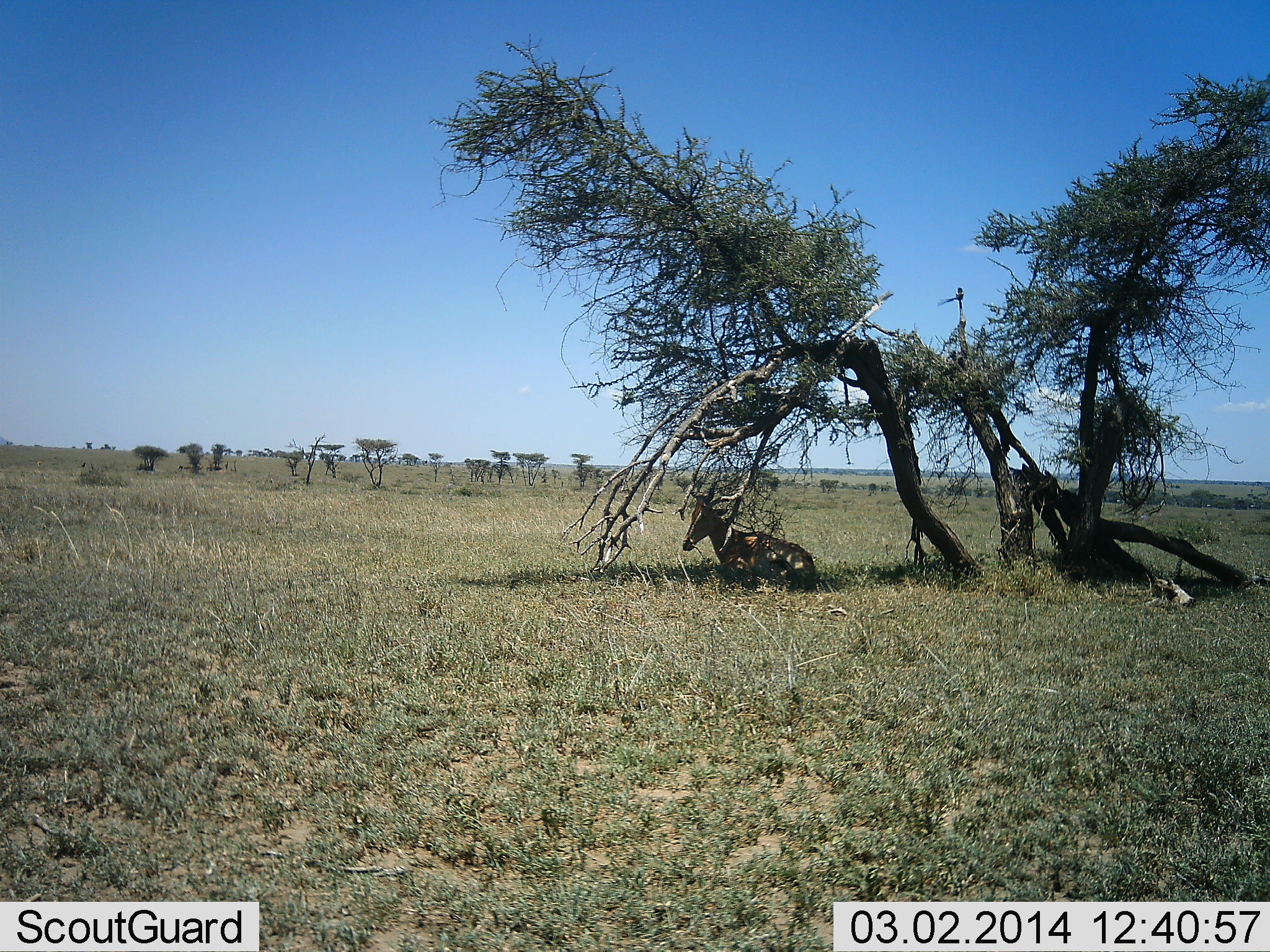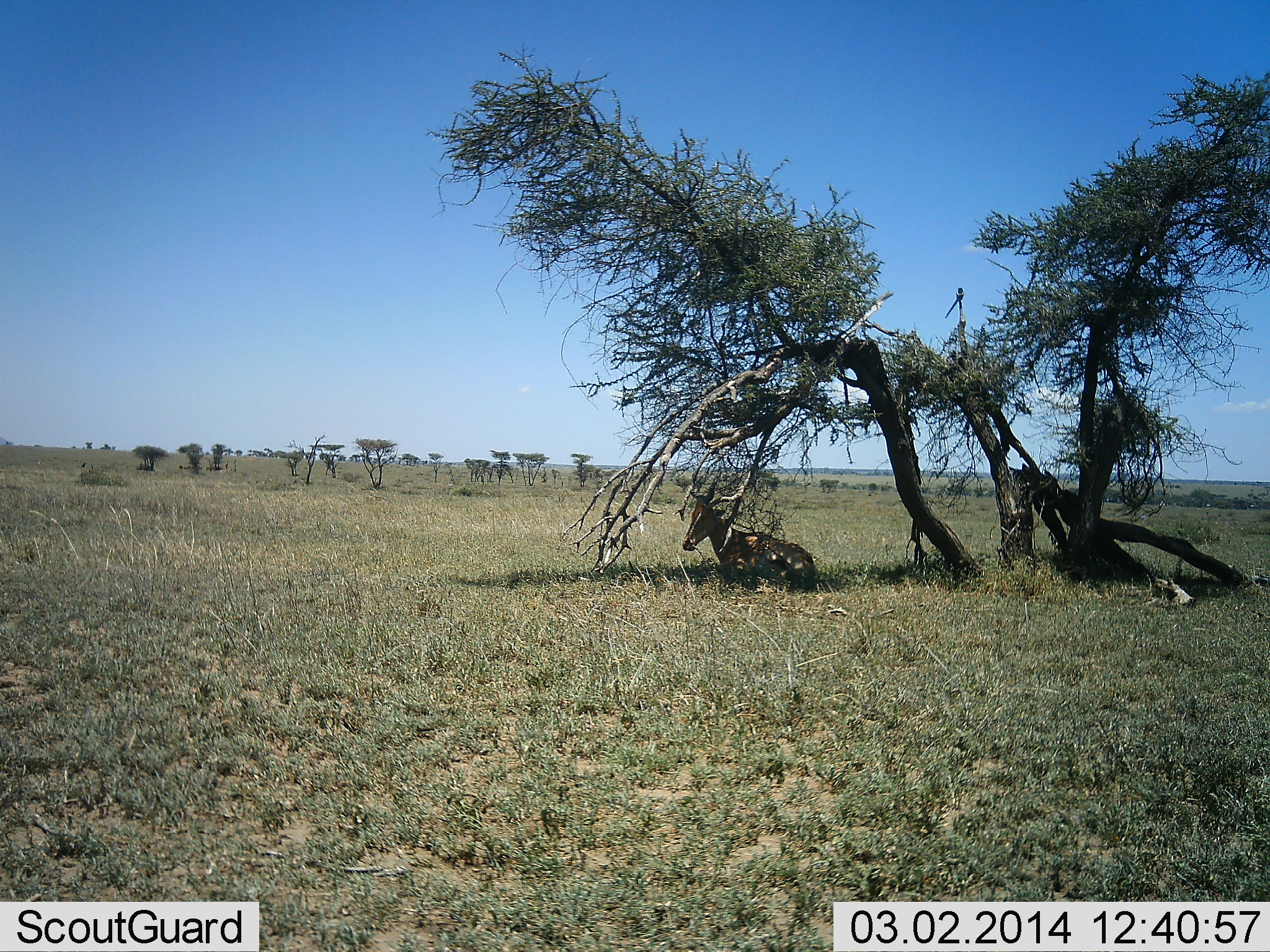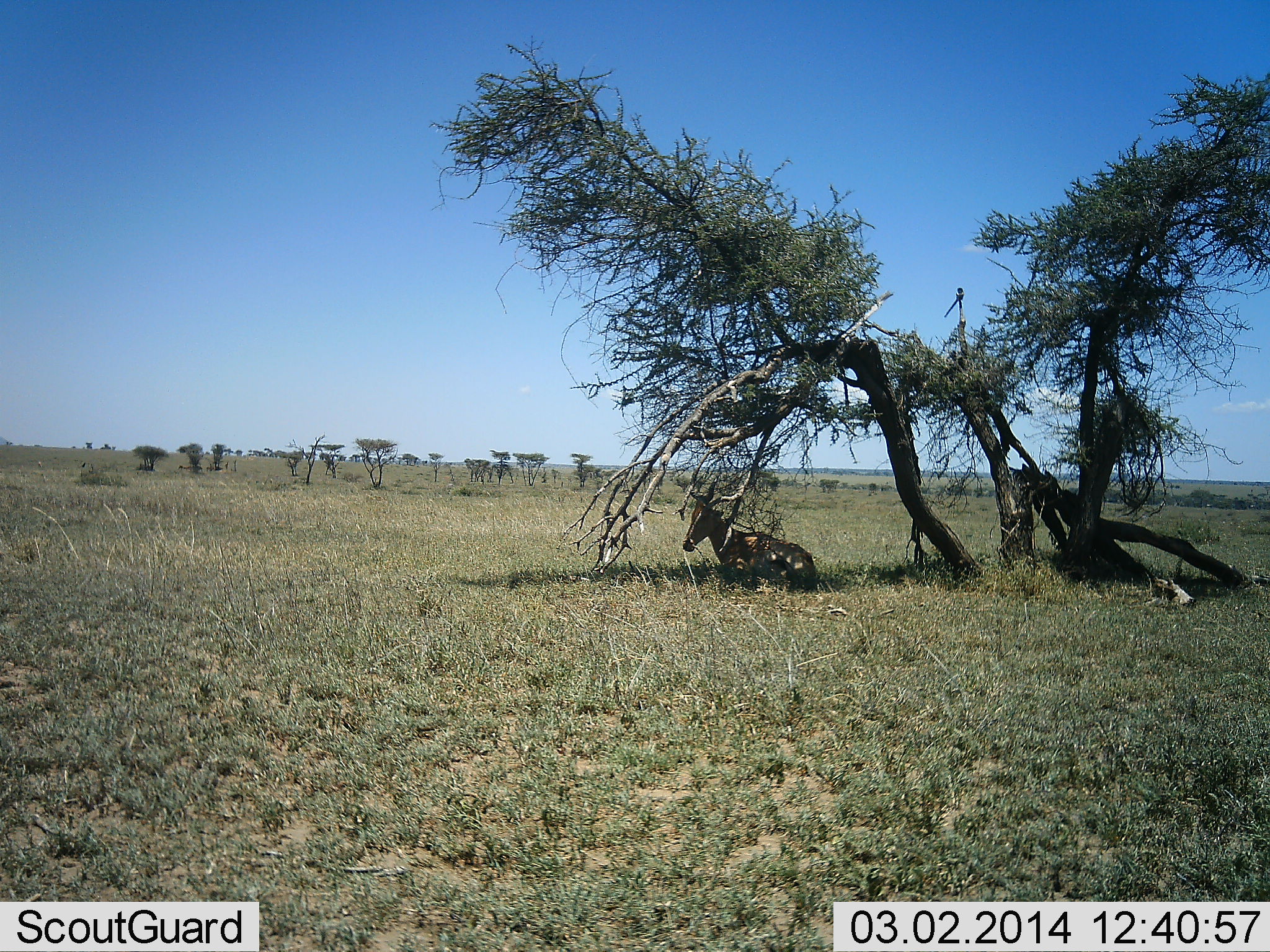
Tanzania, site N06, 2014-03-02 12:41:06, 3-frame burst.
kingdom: Animalia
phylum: Chordata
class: Mammalia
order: Artiodactyla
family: Bovidae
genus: Alcelaphus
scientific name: Alcelaphus buselaphus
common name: hartebeest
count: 1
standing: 0%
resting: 100%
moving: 0%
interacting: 0%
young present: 0%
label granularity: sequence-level